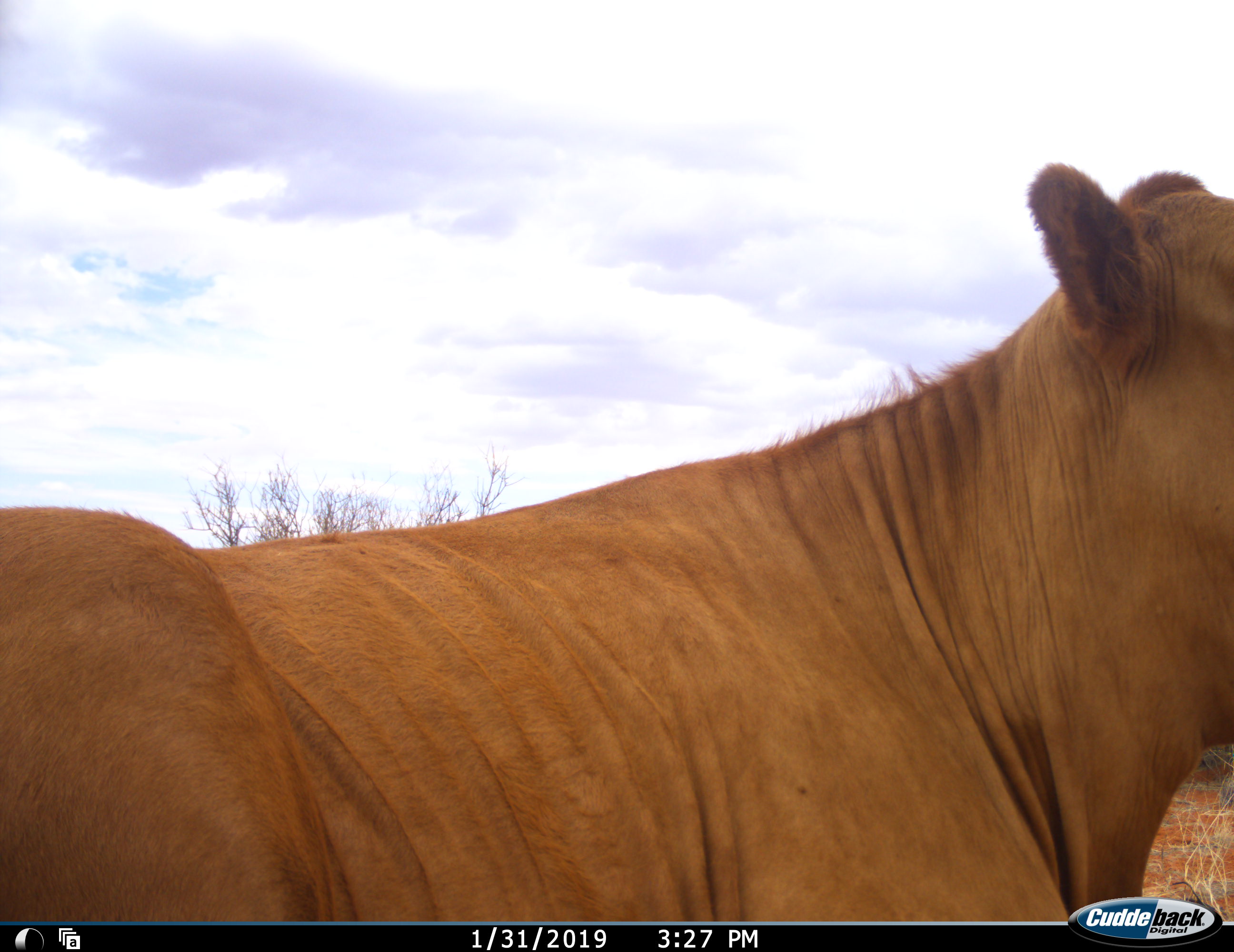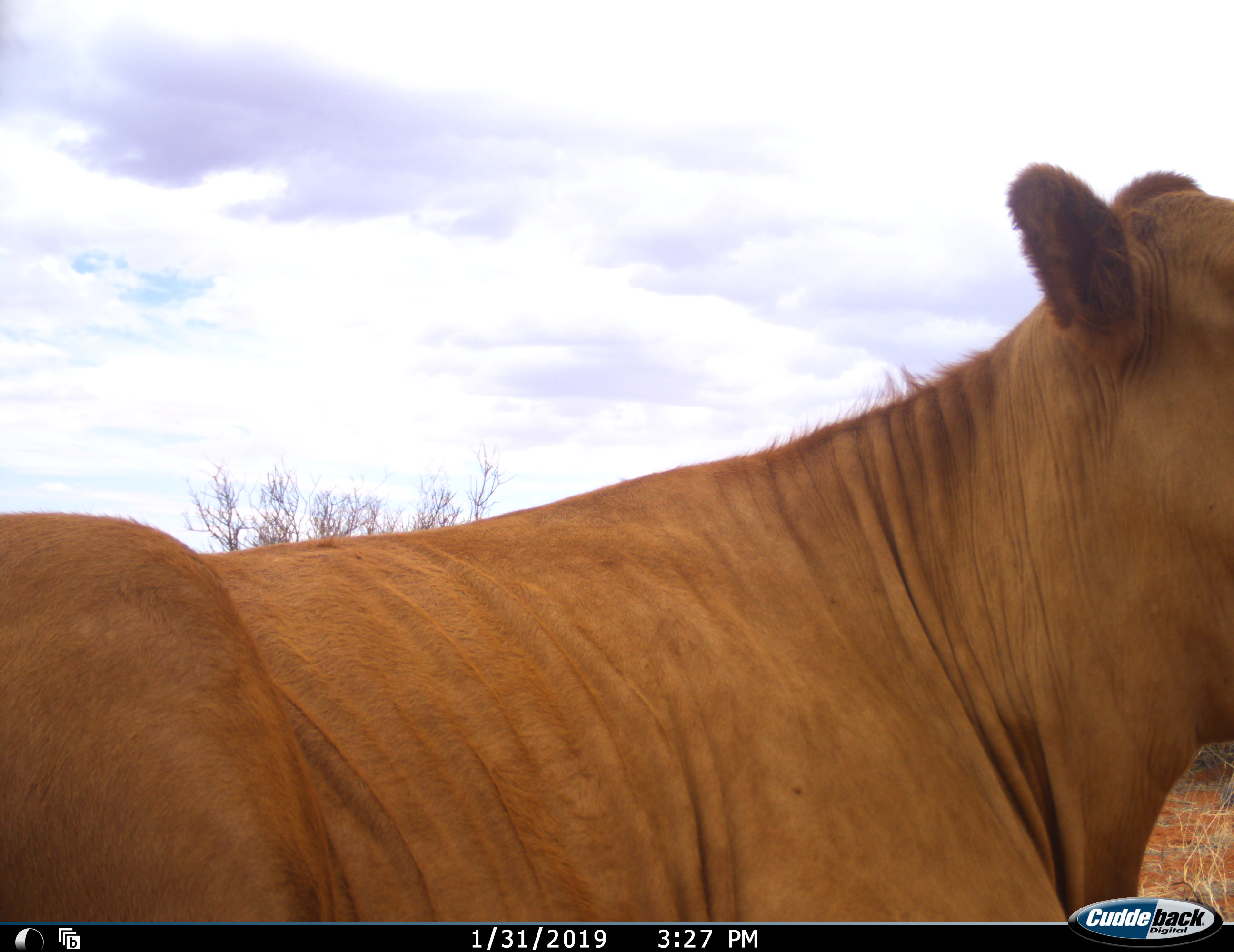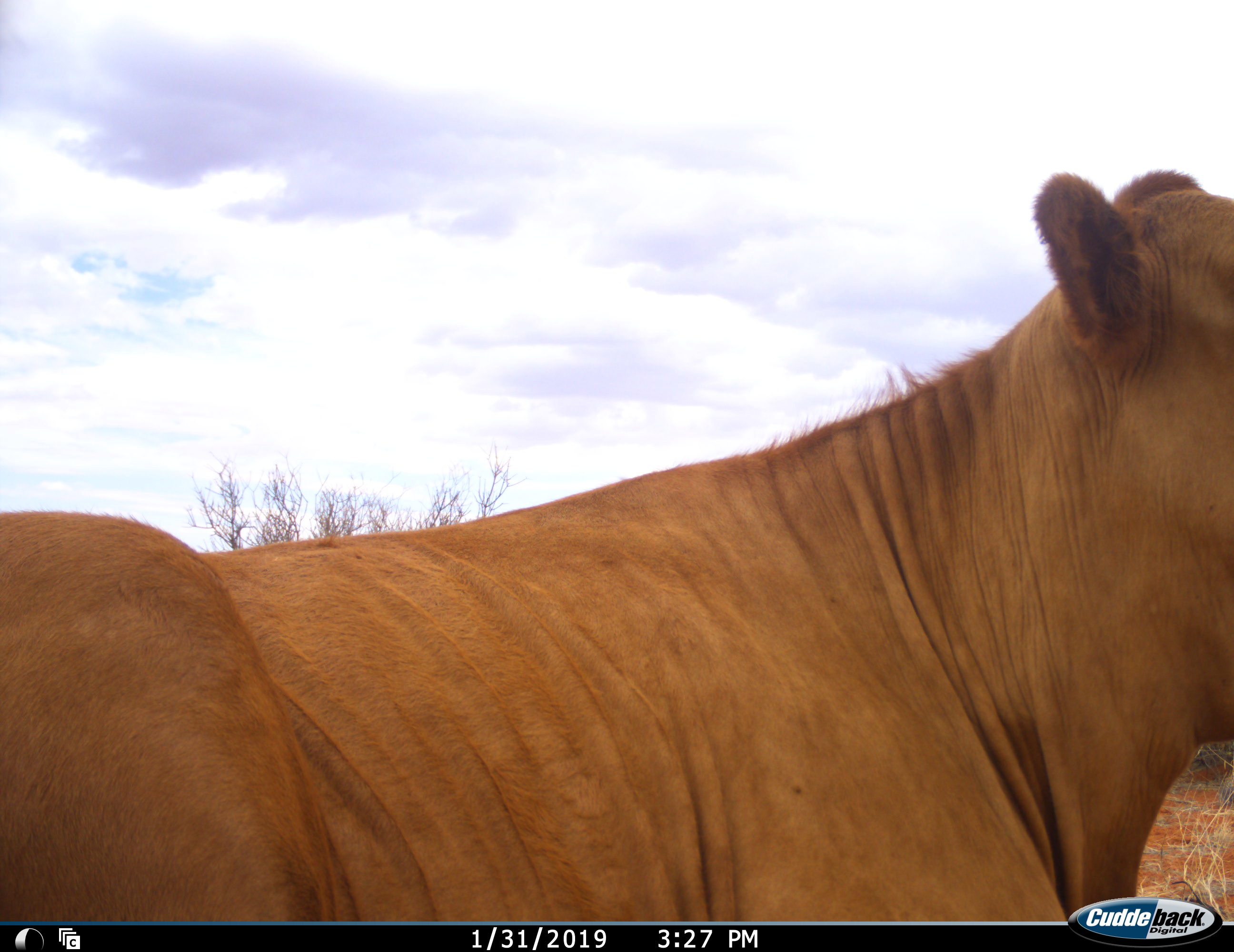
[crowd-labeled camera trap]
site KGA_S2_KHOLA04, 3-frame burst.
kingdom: Animalia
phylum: Chordata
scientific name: Vertebrata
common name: domestic animal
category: domesticanimal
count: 1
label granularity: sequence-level